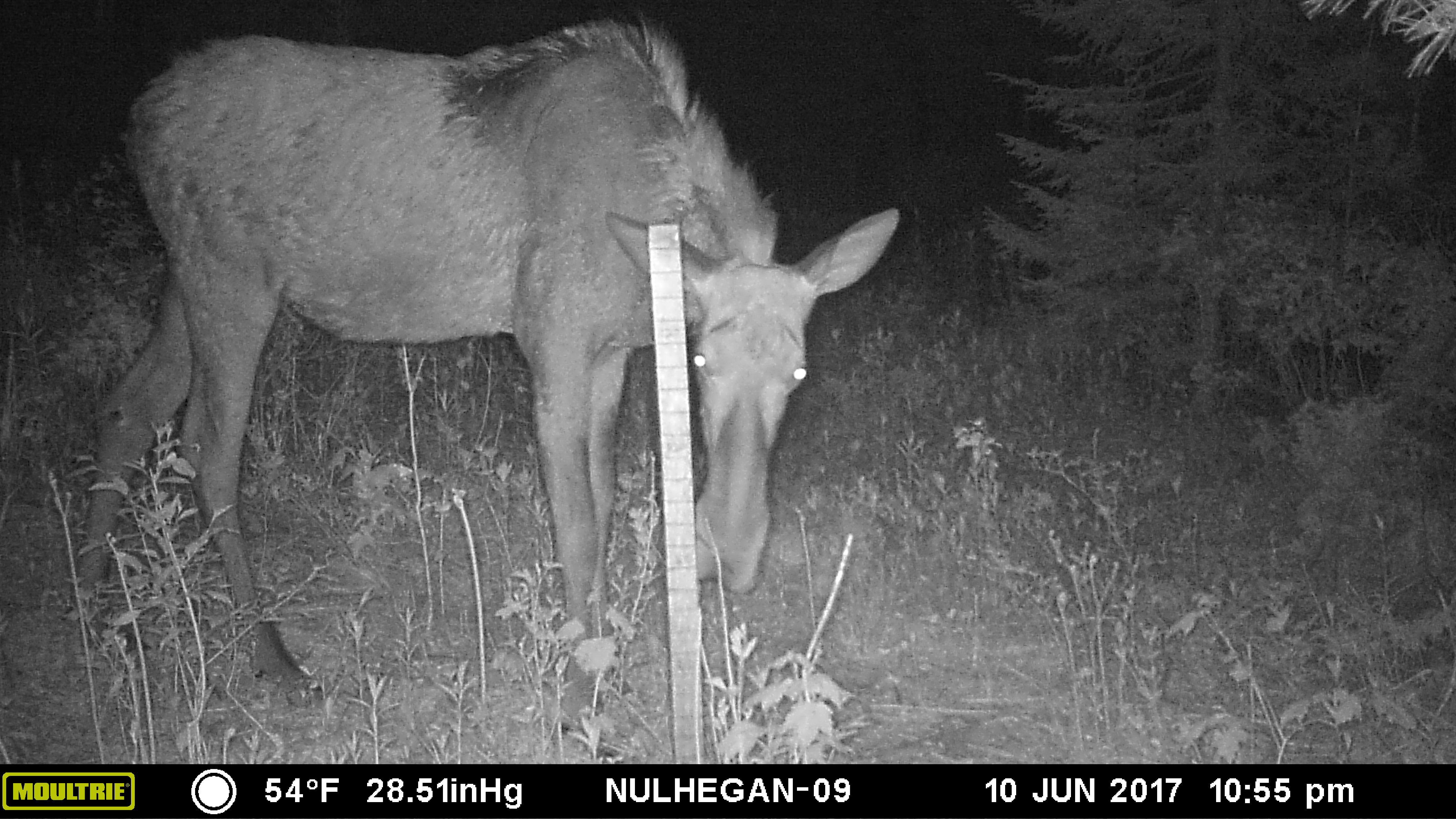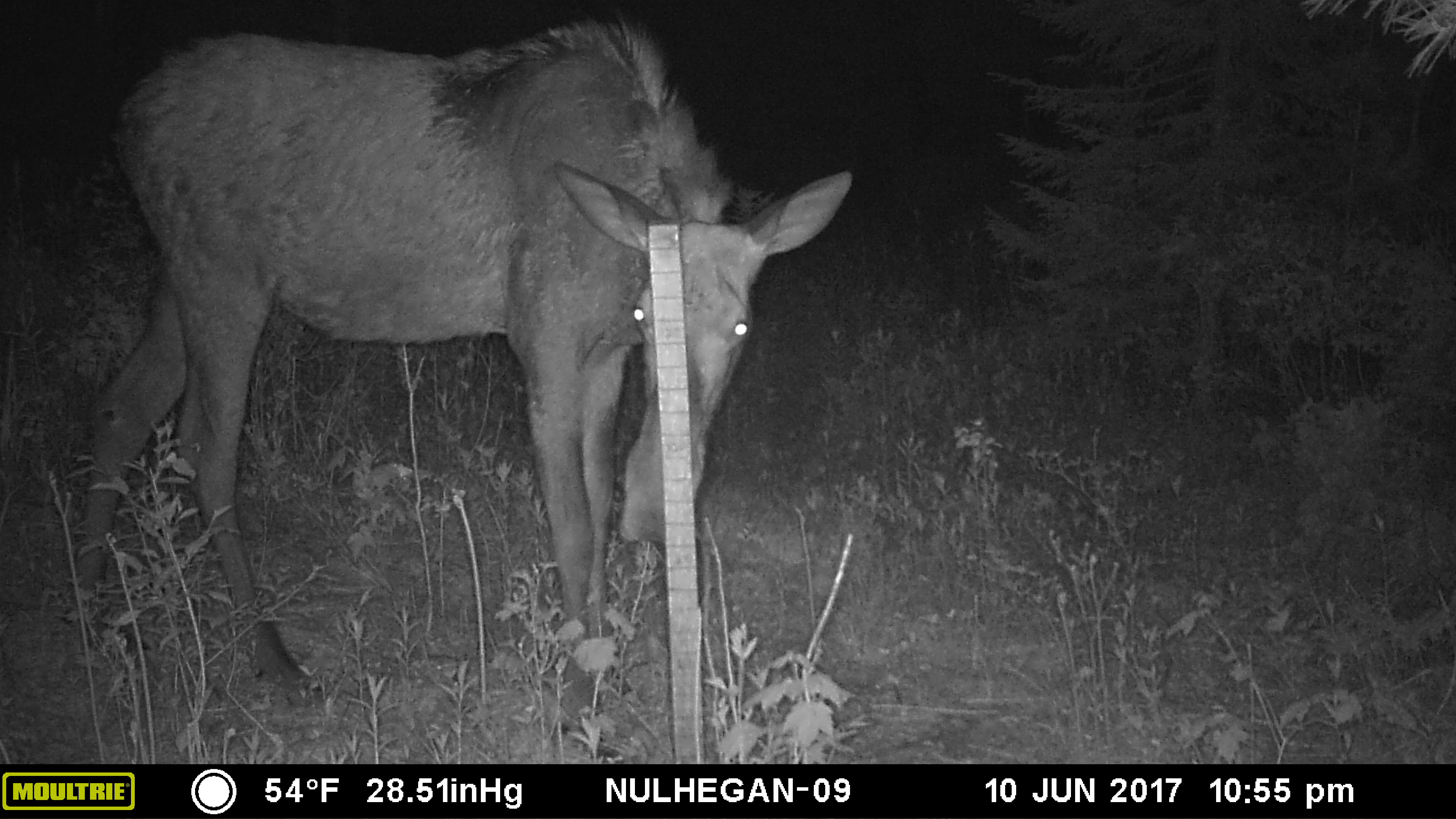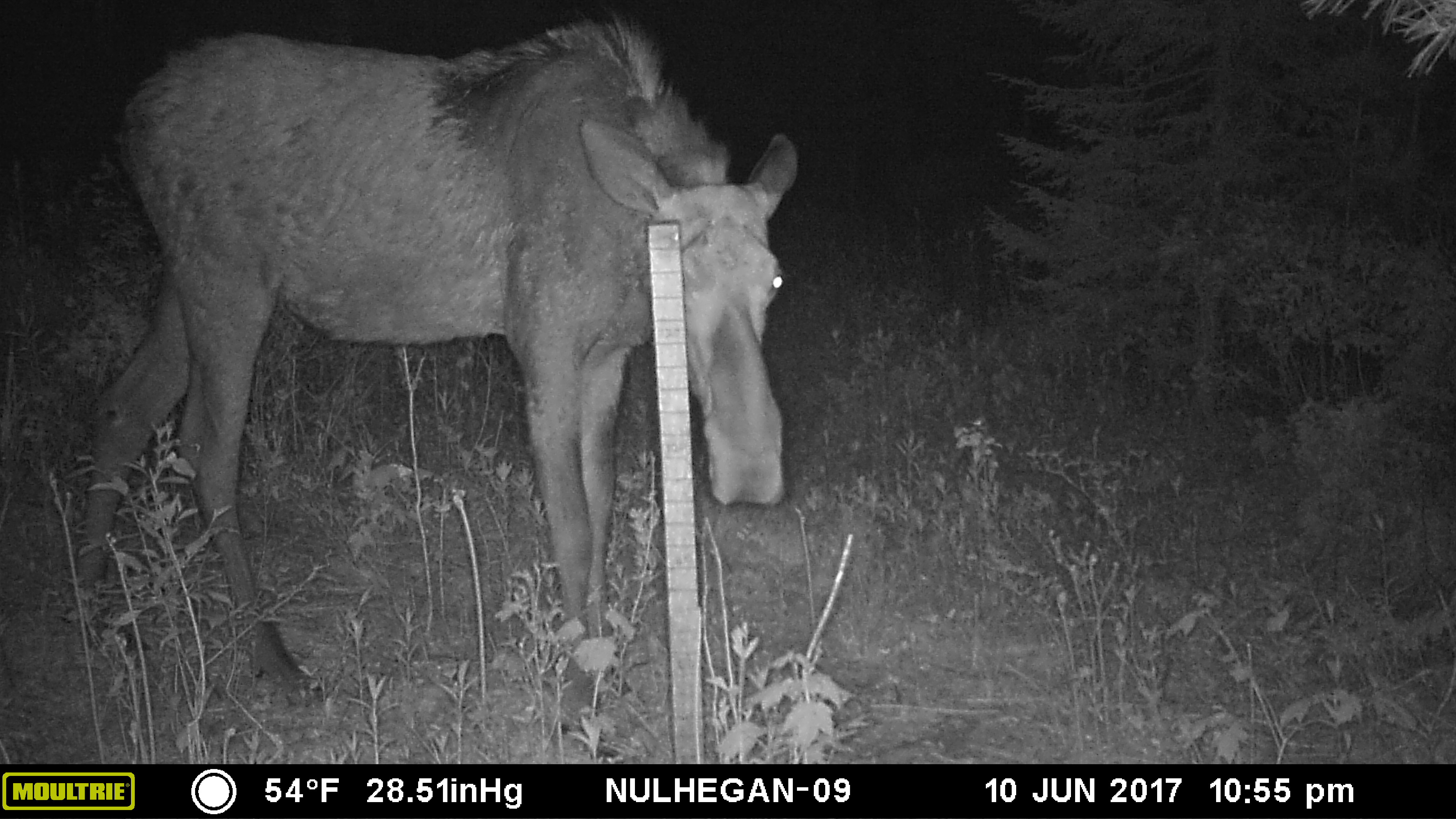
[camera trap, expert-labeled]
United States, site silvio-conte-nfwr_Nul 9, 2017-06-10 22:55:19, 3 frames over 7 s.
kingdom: Animalia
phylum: Chordata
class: Mammalia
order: Artiodactyla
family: Cervidae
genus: Alces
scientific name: Alces alces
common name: moose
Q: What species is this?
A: Moose (Alces alces).